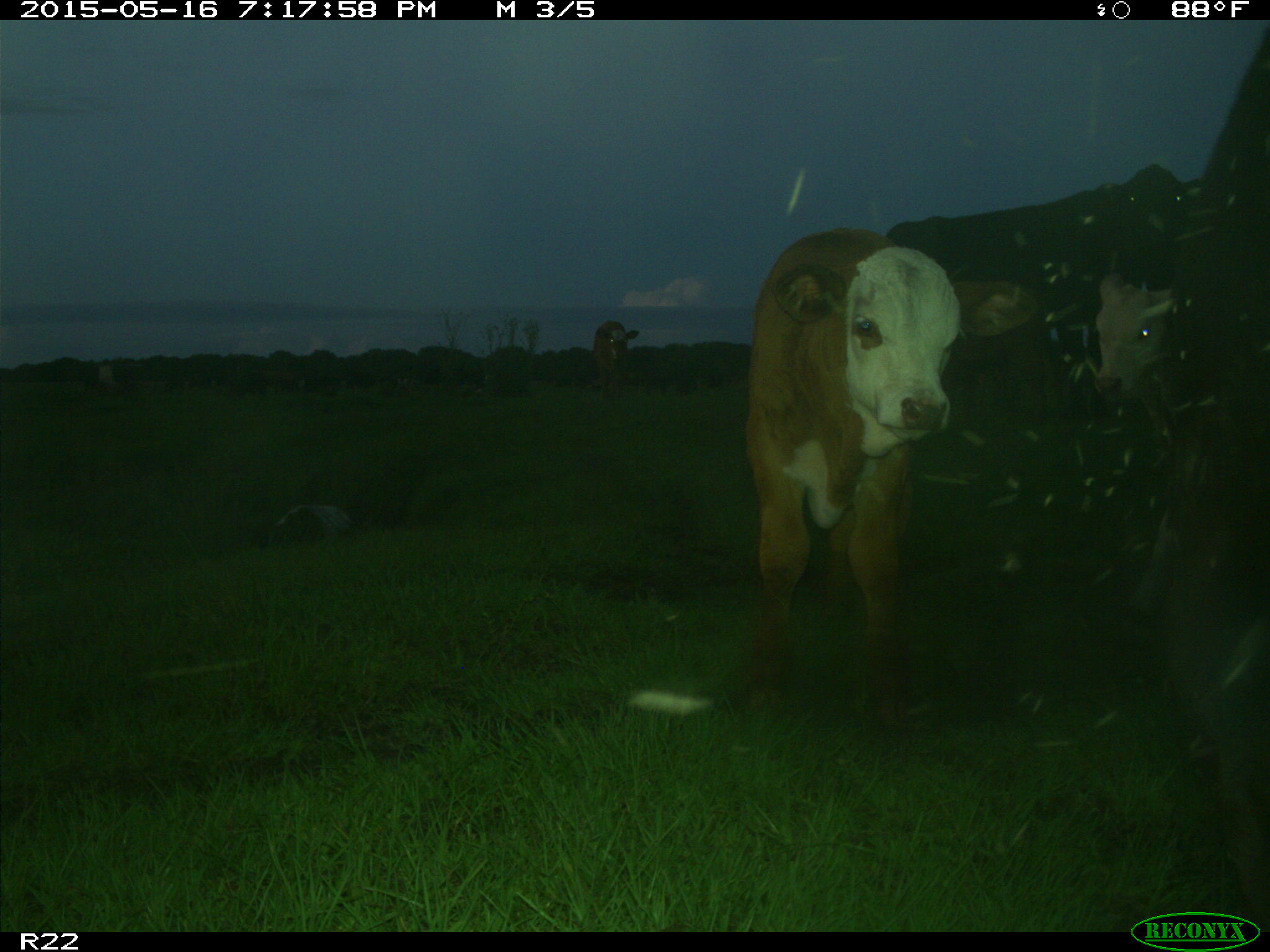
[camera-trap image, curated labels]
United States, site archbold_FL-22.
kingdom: Animalia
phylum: Chordata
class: Mammalia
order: Artiodactyla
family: Bovidae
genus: Bos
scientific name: Bos taurus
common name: domestic cow